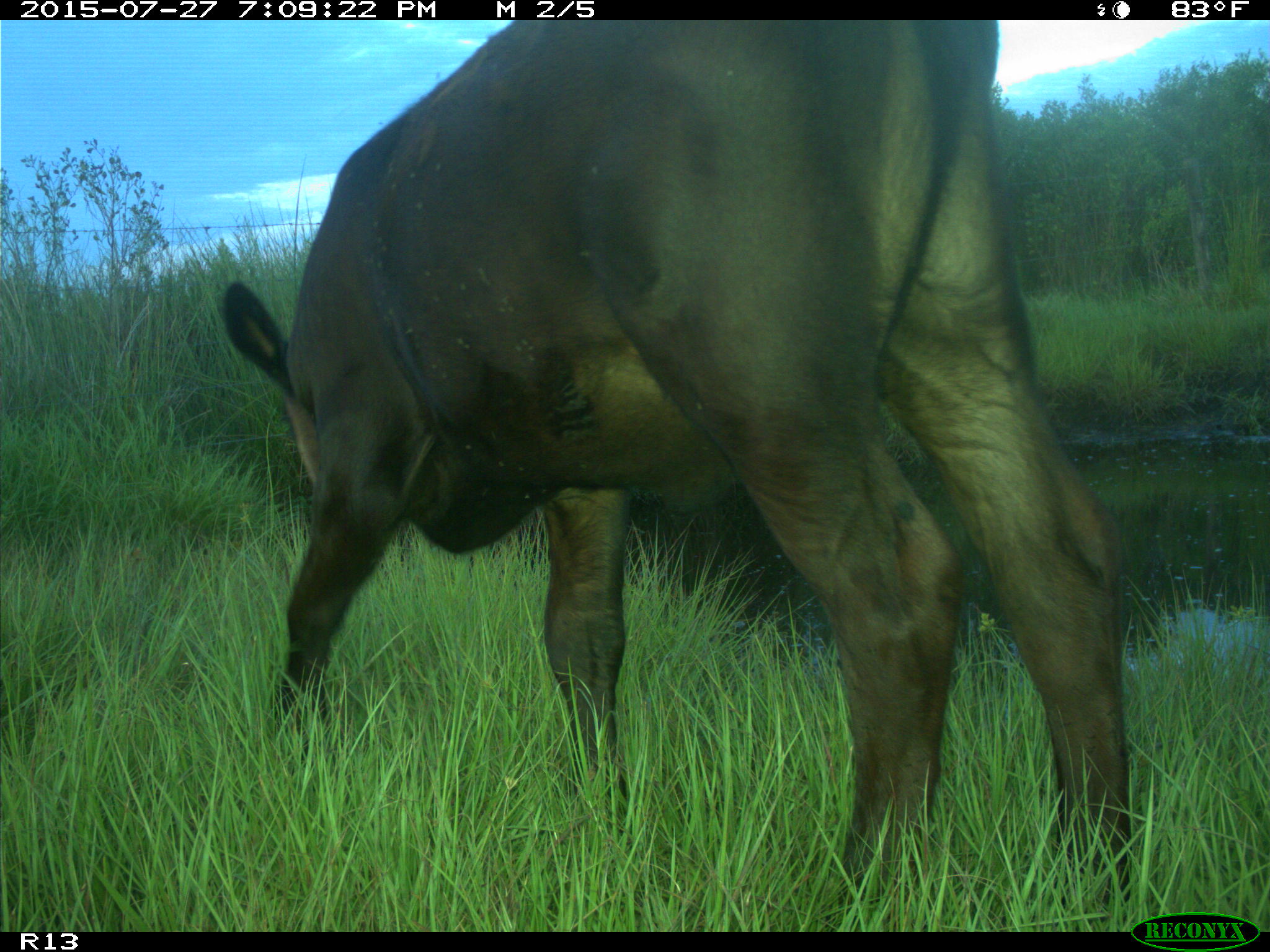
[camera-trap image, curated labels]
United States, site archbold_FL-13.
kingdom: Animalia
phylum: Chordata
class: Mammalia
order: Artiodactyla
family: Bovidae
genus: Bos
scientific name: Bos taurus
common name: domestic cow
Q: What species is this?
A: Bos taurus (domestic cow).